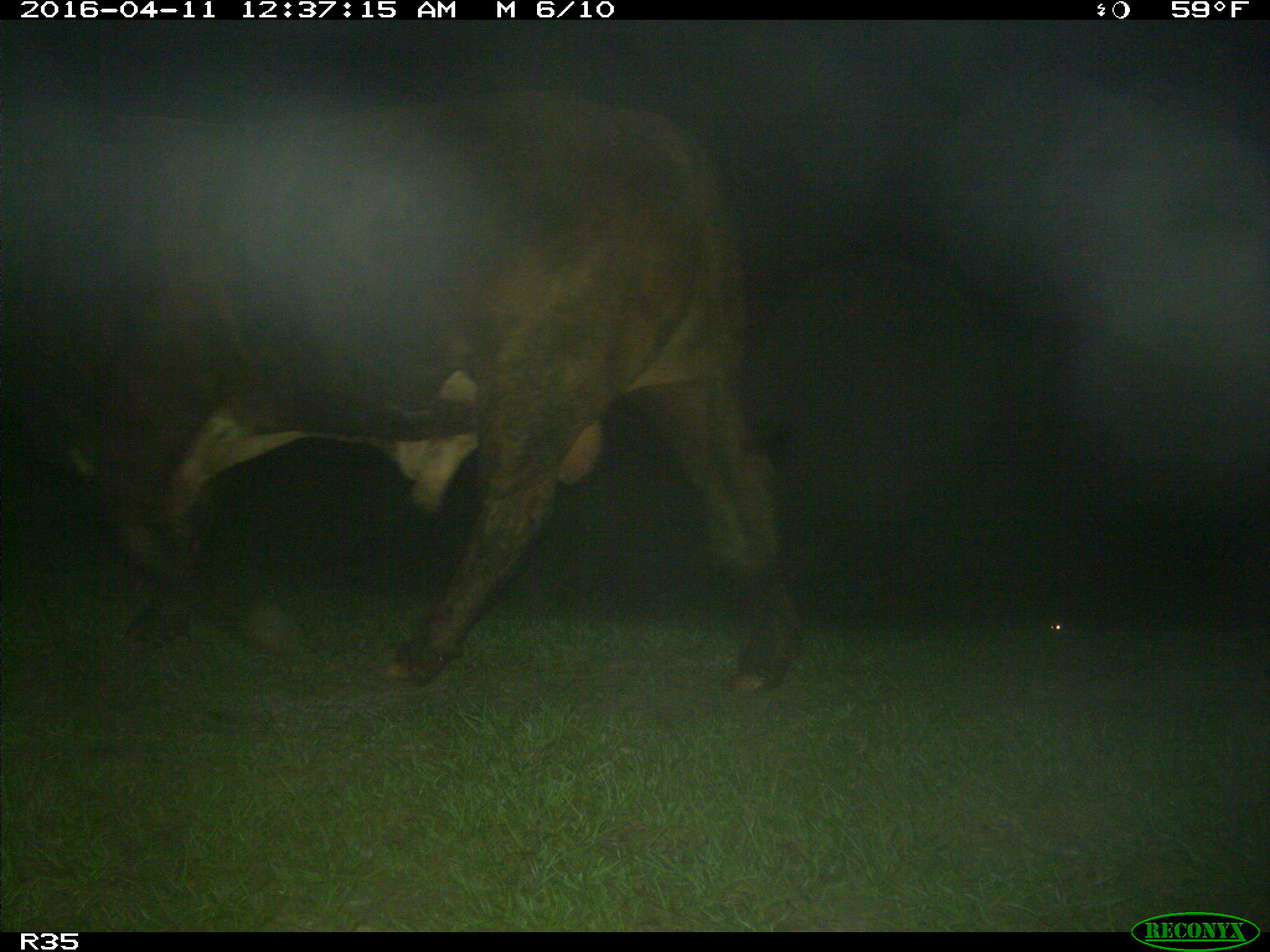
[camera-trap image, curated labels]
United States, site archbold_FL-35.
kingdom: Animalia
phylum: Chordata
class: Mammalia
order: Artiodactyla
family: Bovidae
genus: Bos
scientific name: Bos taurus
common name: domestic cow